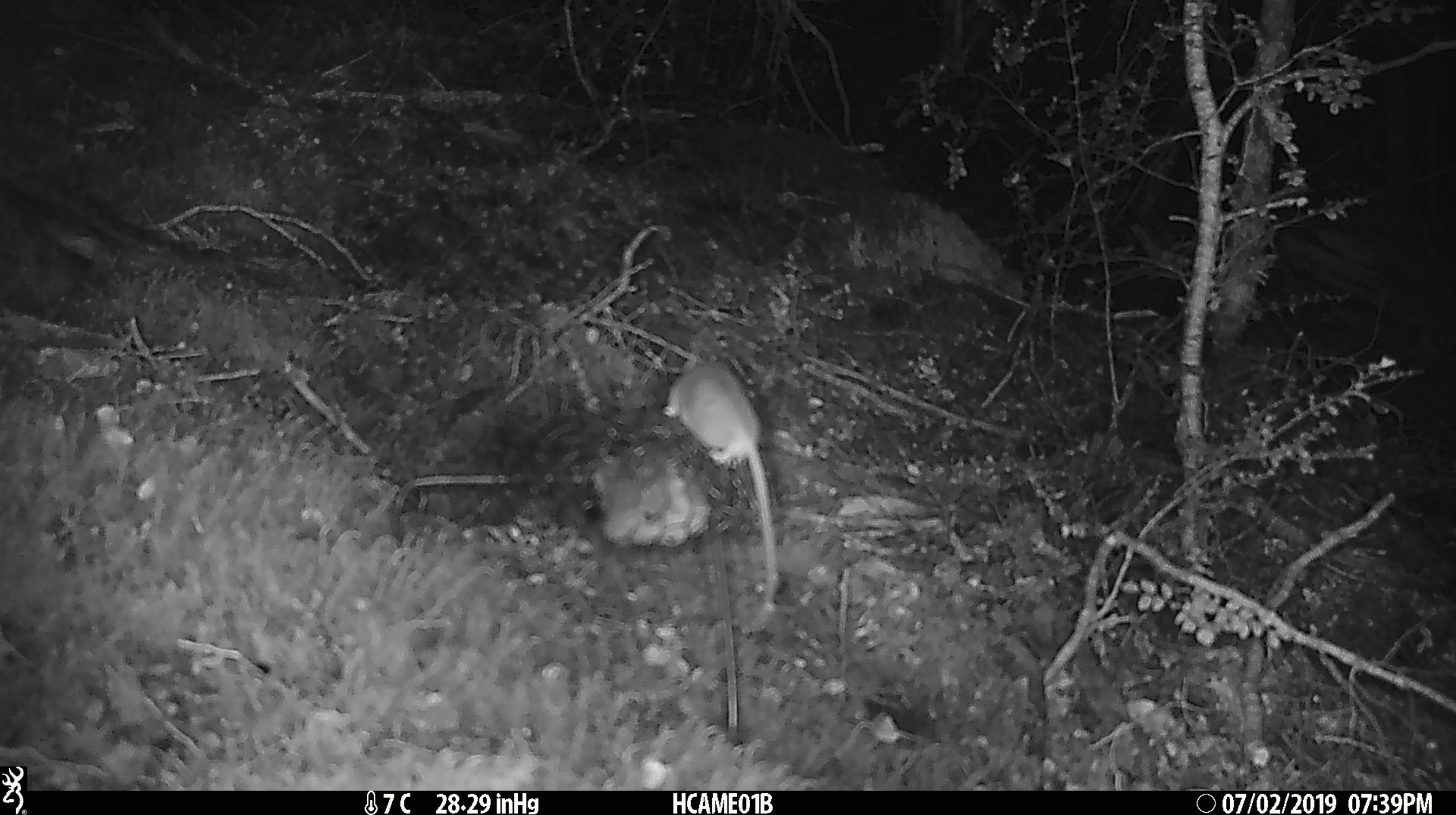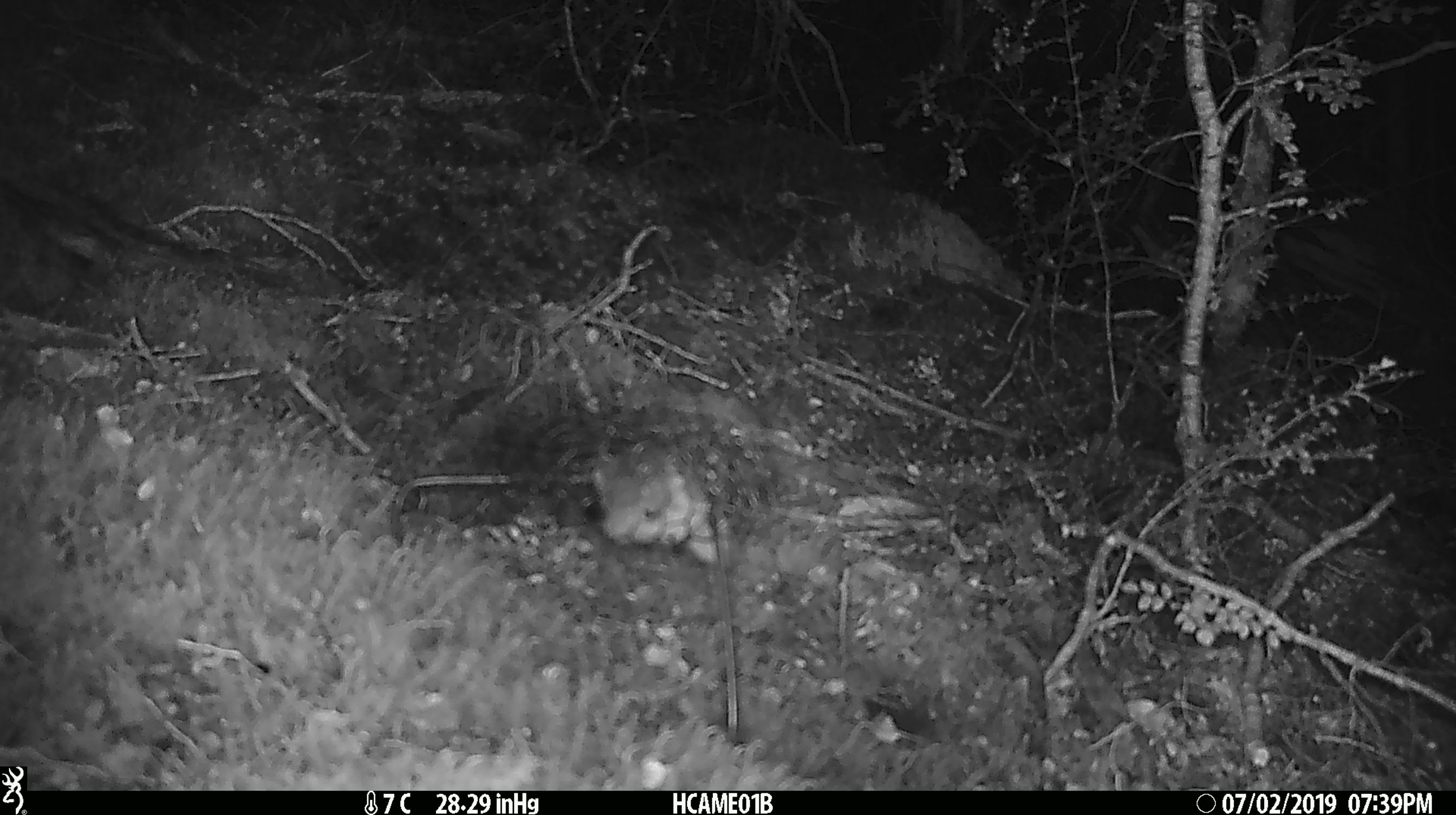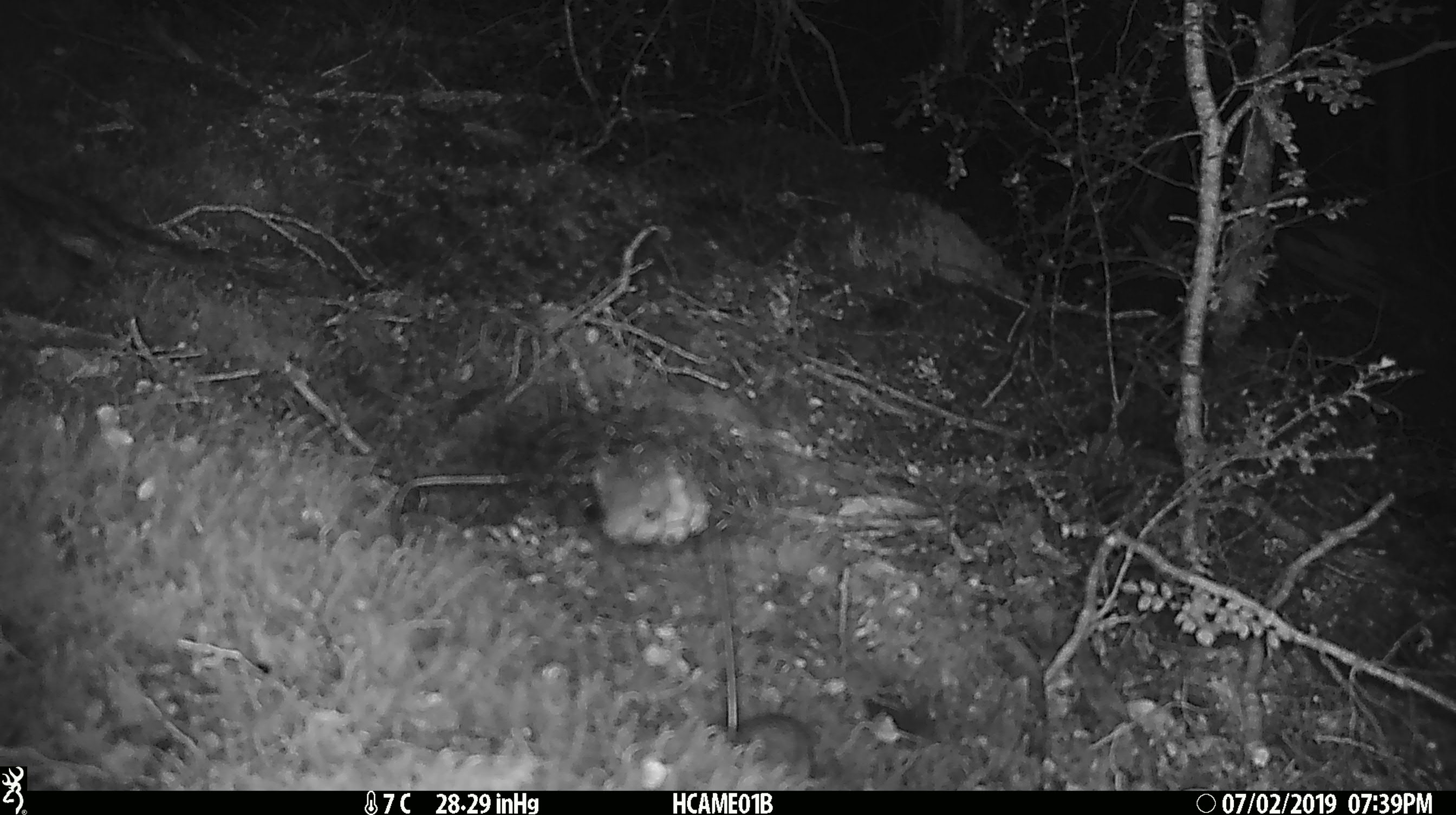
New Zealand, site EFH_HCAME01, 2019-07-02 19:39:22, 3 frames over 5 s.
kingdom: Animalia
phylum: Chordata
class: Mammalia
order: Rodentia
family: Muridae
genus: Mus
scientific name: Mus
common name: mouse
Mouse (Mus).